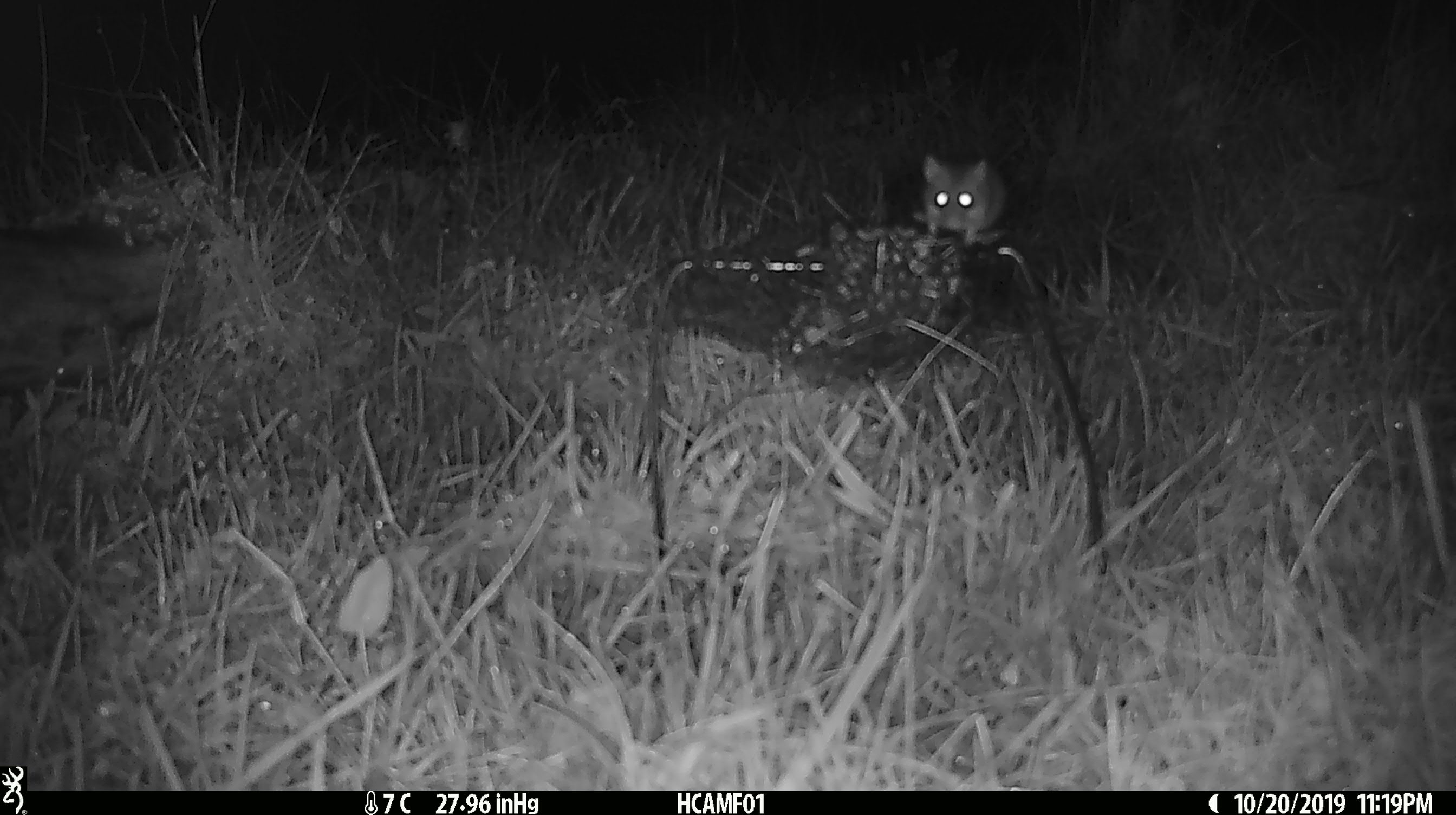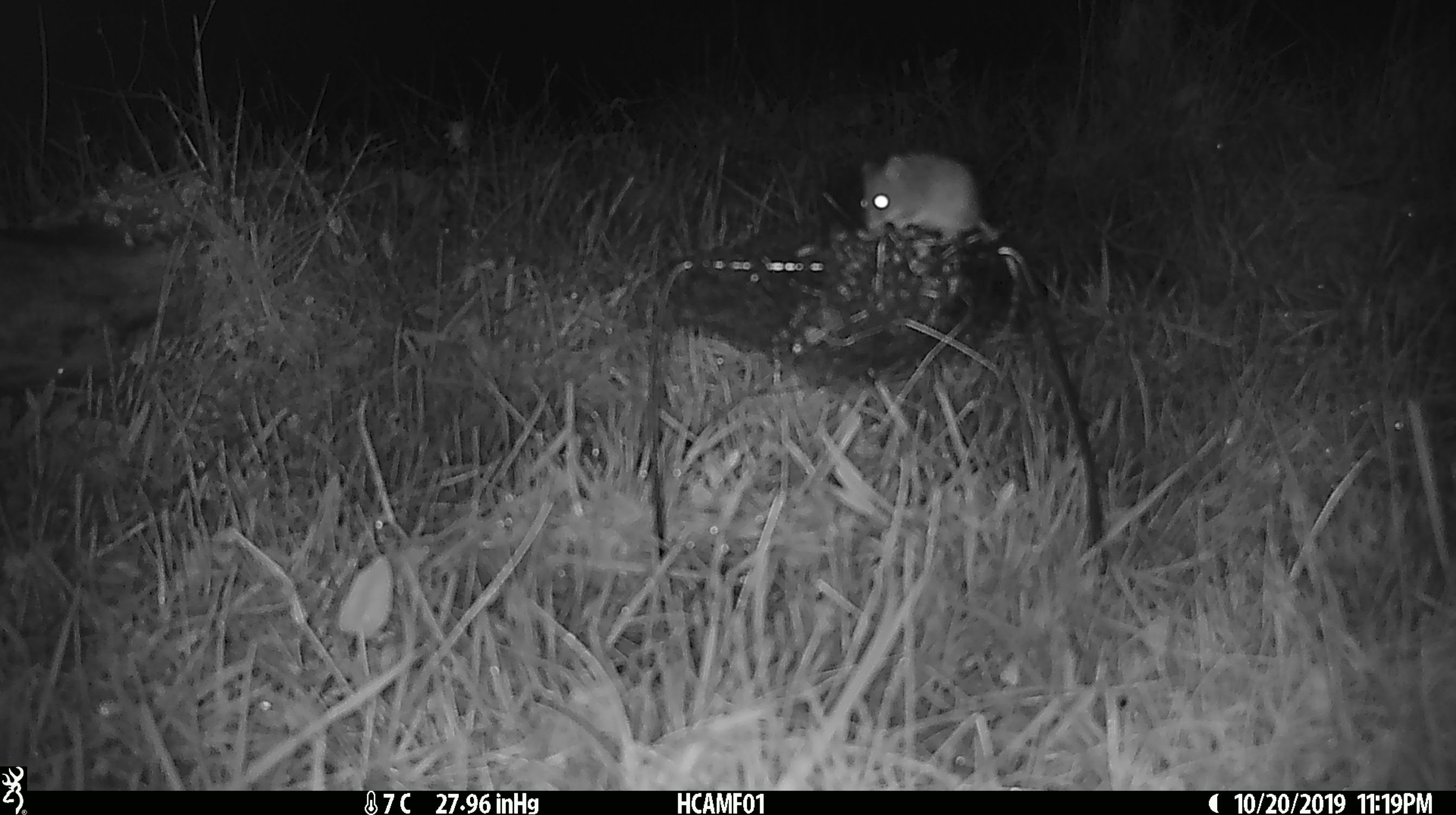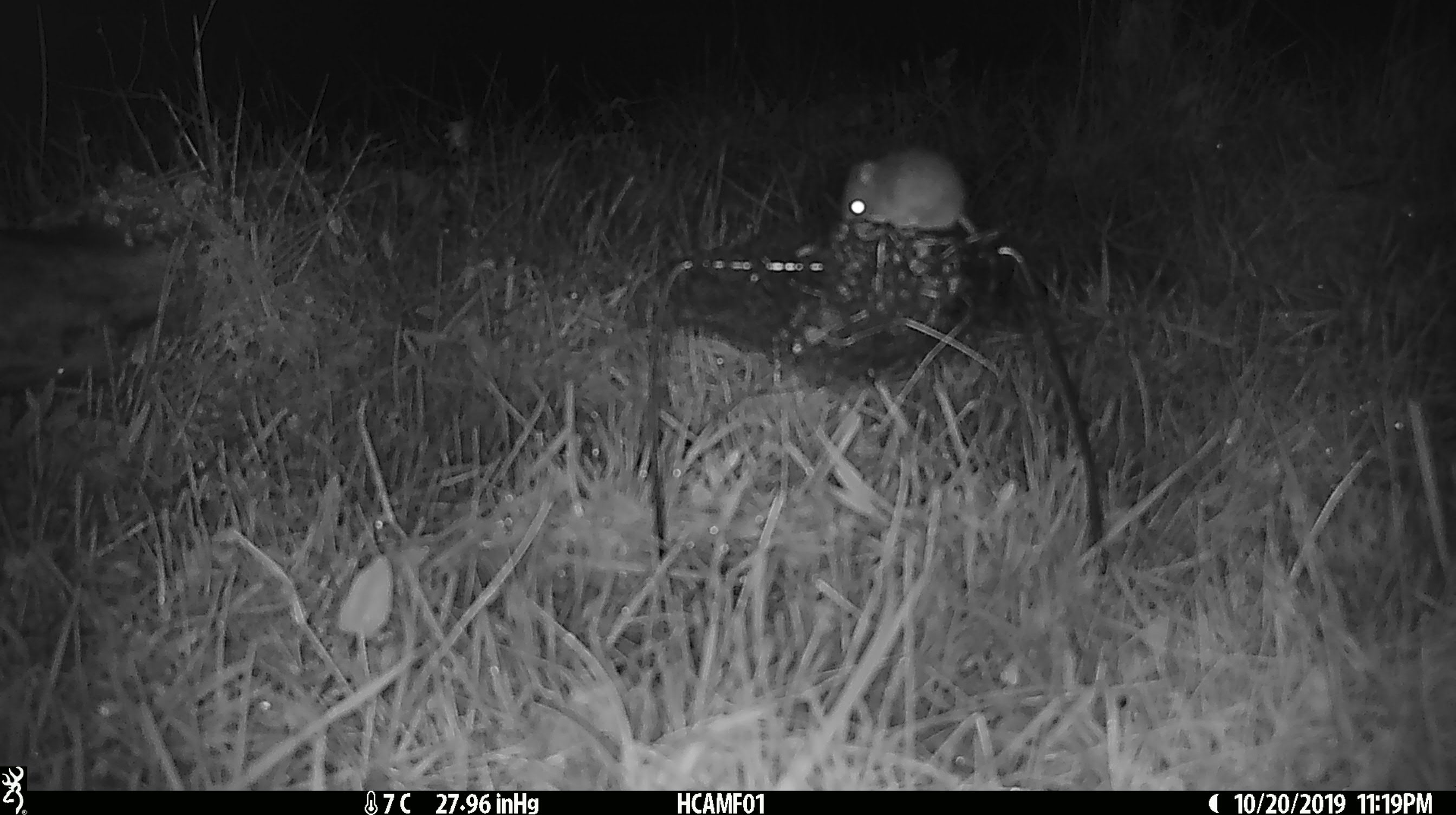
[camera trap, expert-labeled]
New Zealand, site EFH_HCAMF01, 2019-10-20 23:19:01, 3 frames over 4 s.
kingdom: Animalia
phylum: Chordata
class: Mammalia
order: Rodentia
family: Muridae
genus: Mus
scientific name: Mus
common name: mouse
Mouse (Mus).